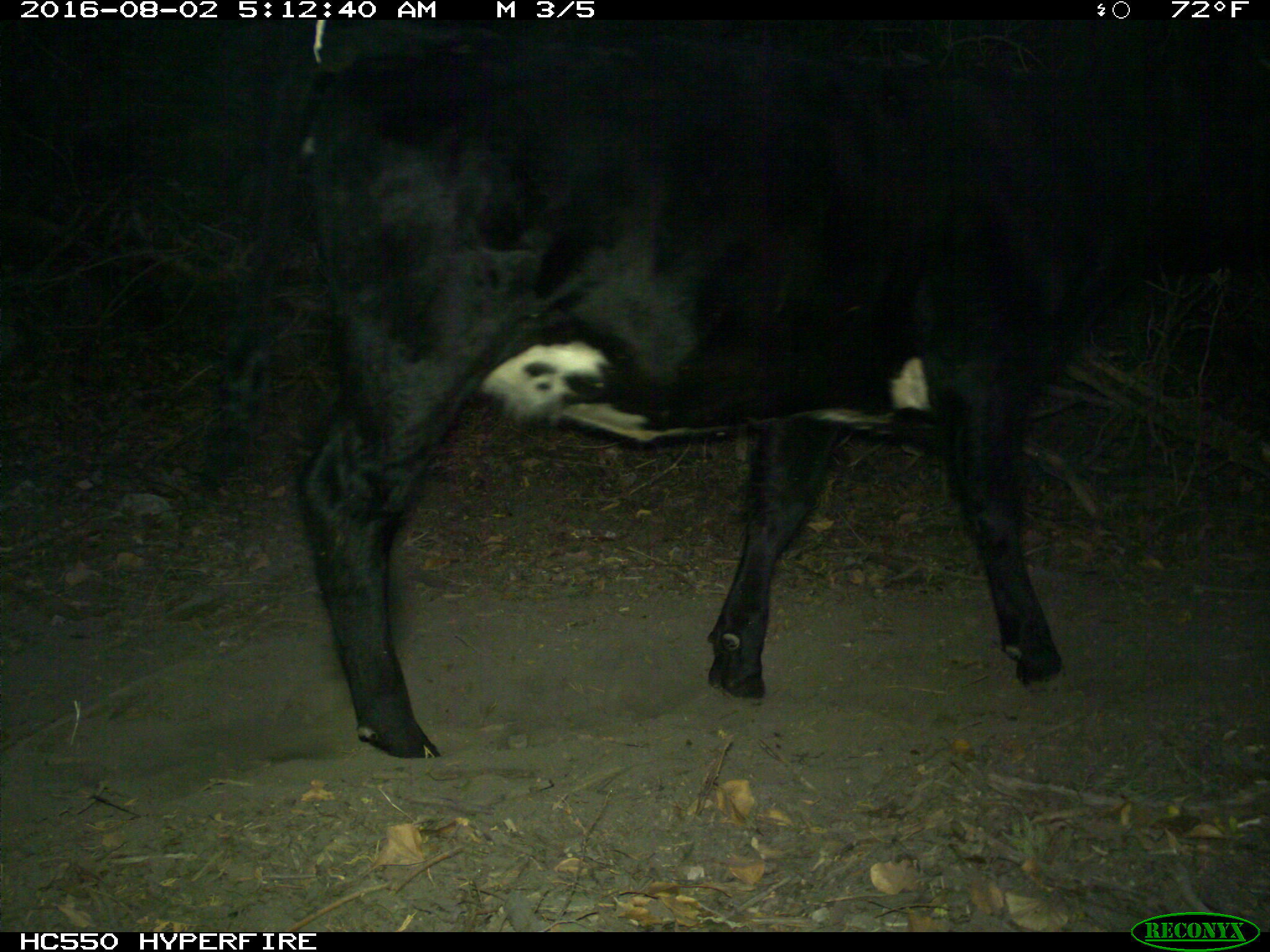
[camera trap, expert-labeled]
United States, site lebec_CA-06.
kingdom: Animalia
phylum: Chordata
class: Mammalia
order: Artiodactyla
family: Bovidae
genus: Bos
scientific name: Bos taurus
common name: domestic cow